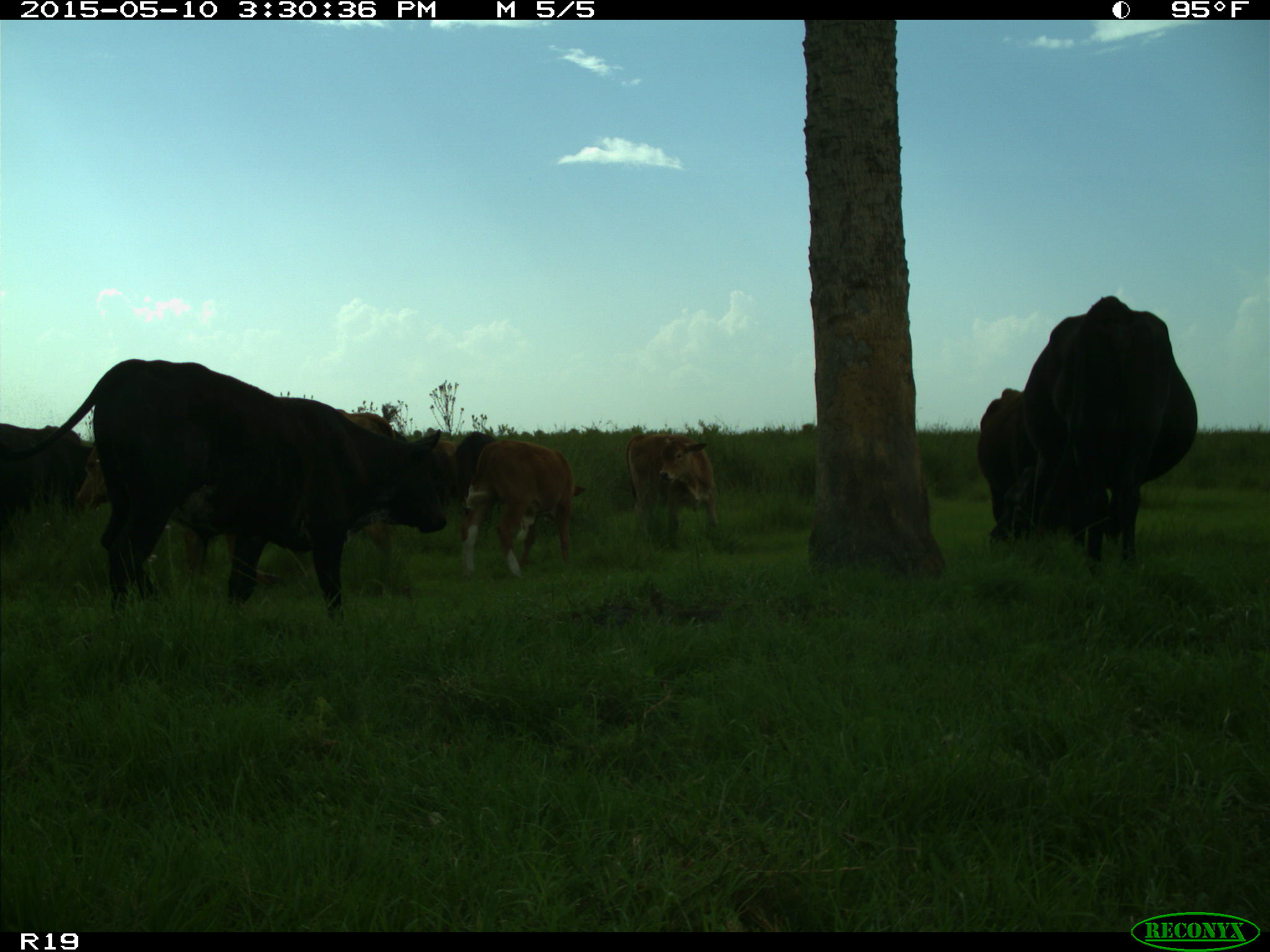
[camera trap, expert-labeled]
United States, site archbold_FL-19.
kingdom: Animalia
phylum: Chordata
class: Mammalia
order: Artiodactyla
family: Bovidae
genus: Bos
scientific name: Bos taurus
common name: domestic cow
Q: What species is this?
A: Bos taurus (domestic cow).